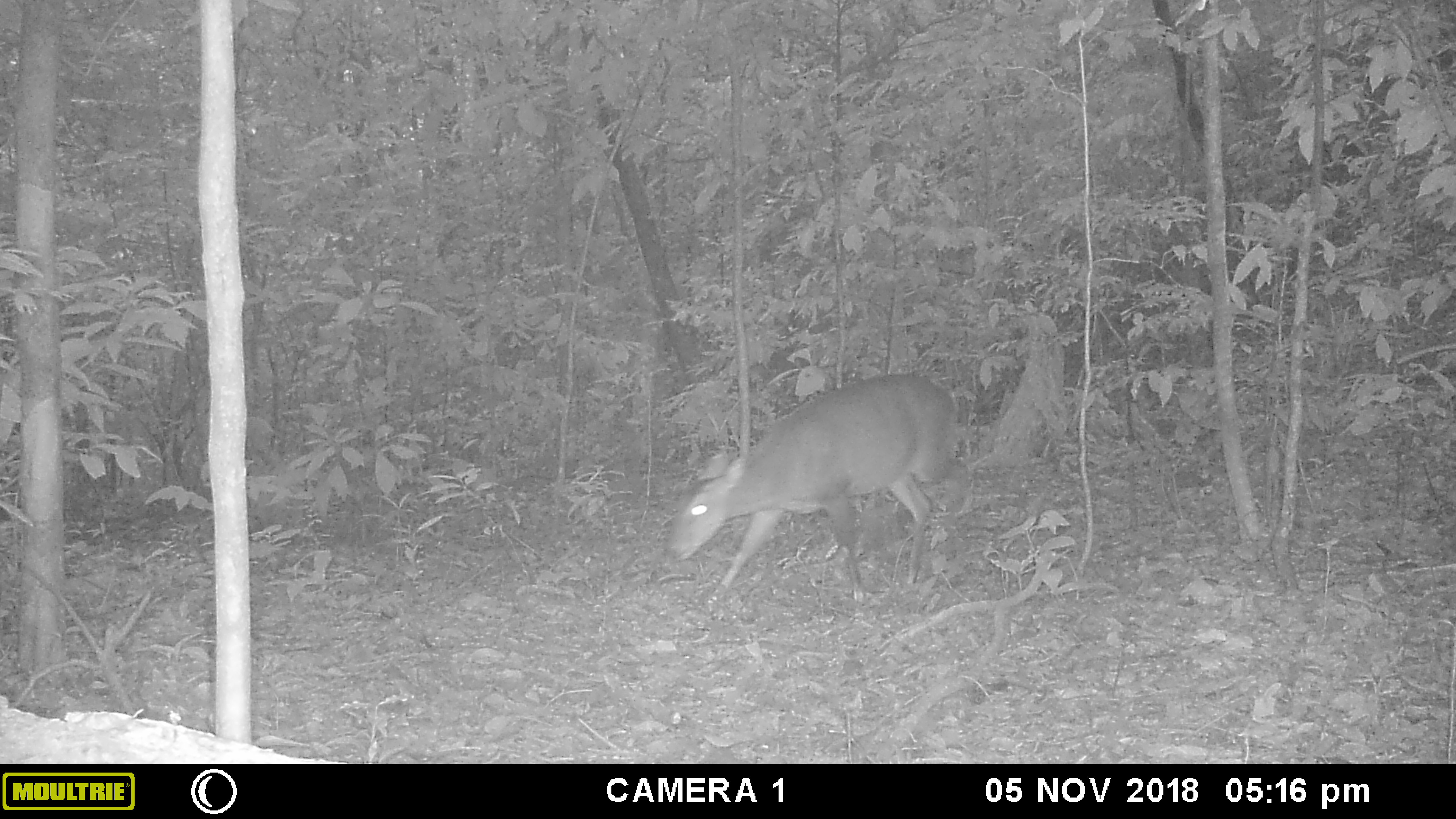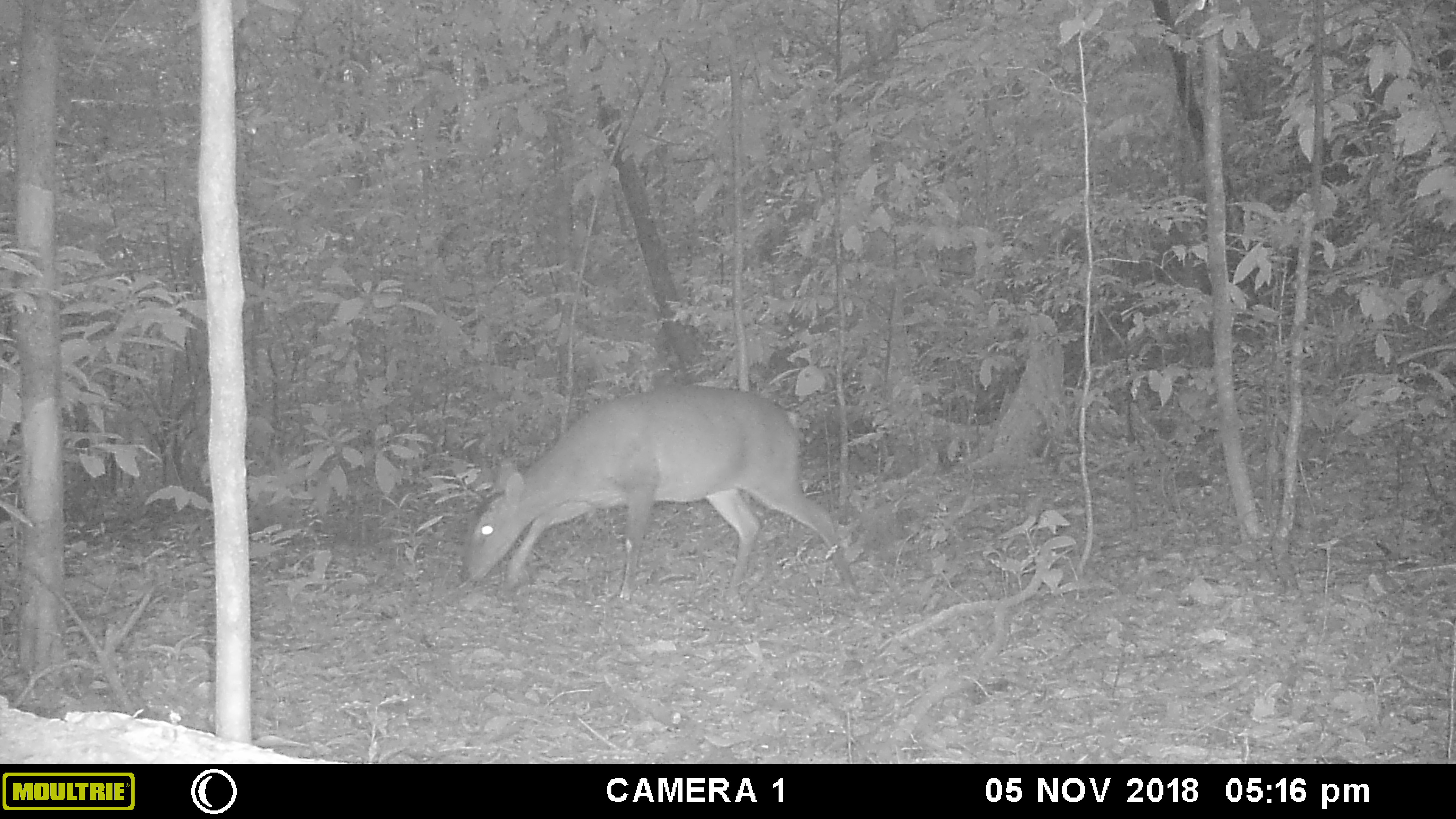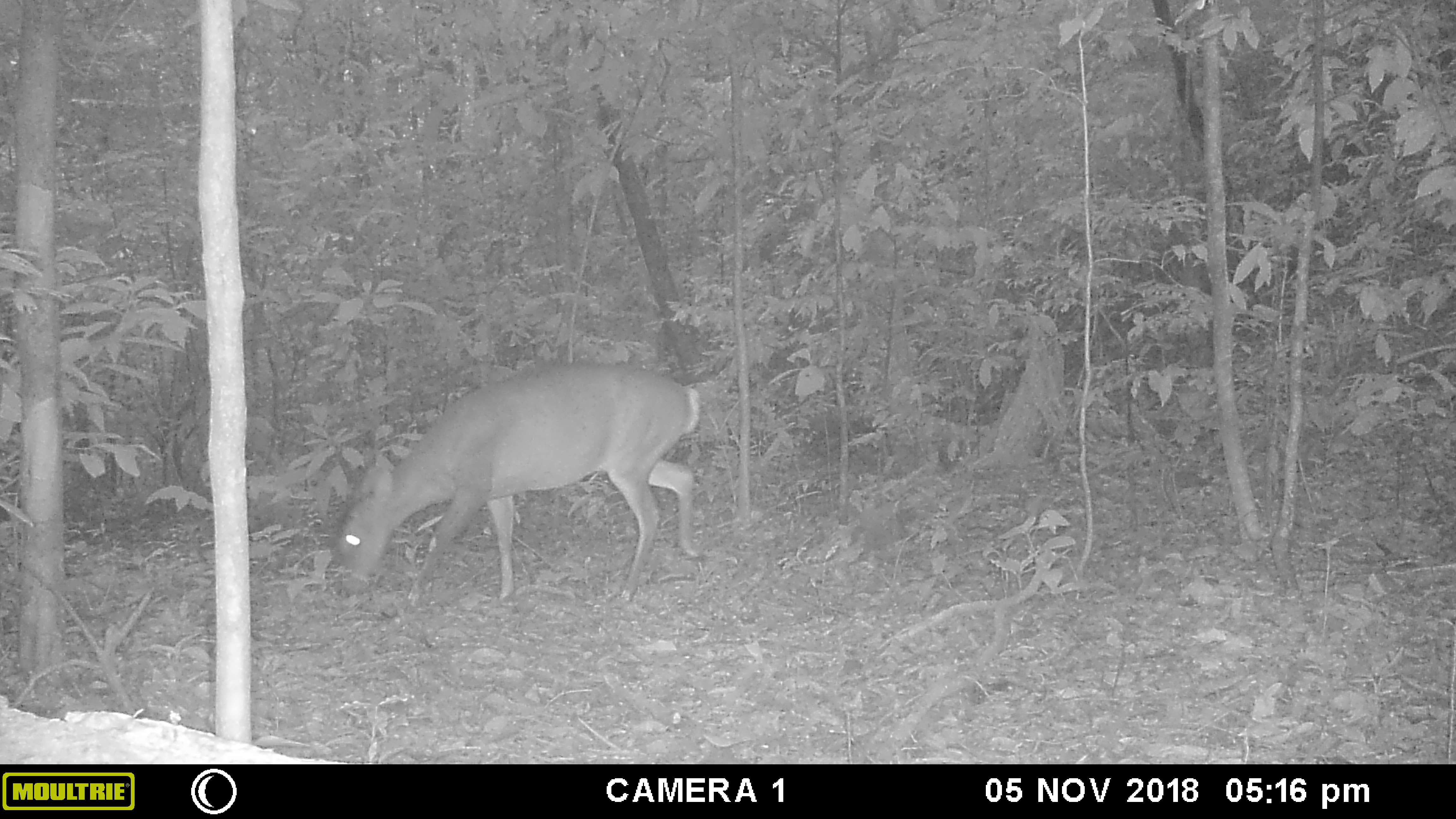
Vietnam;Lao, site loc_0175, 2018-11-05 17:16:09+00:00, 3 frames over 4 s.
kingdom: Animalia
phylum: Chordata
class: Mammalia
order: Artiodactyla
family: Cervidae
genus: Muntiacus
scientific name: Muntiacus vuquangensis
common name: large-antlered muntjac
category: large antlered muntjac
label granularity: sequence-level